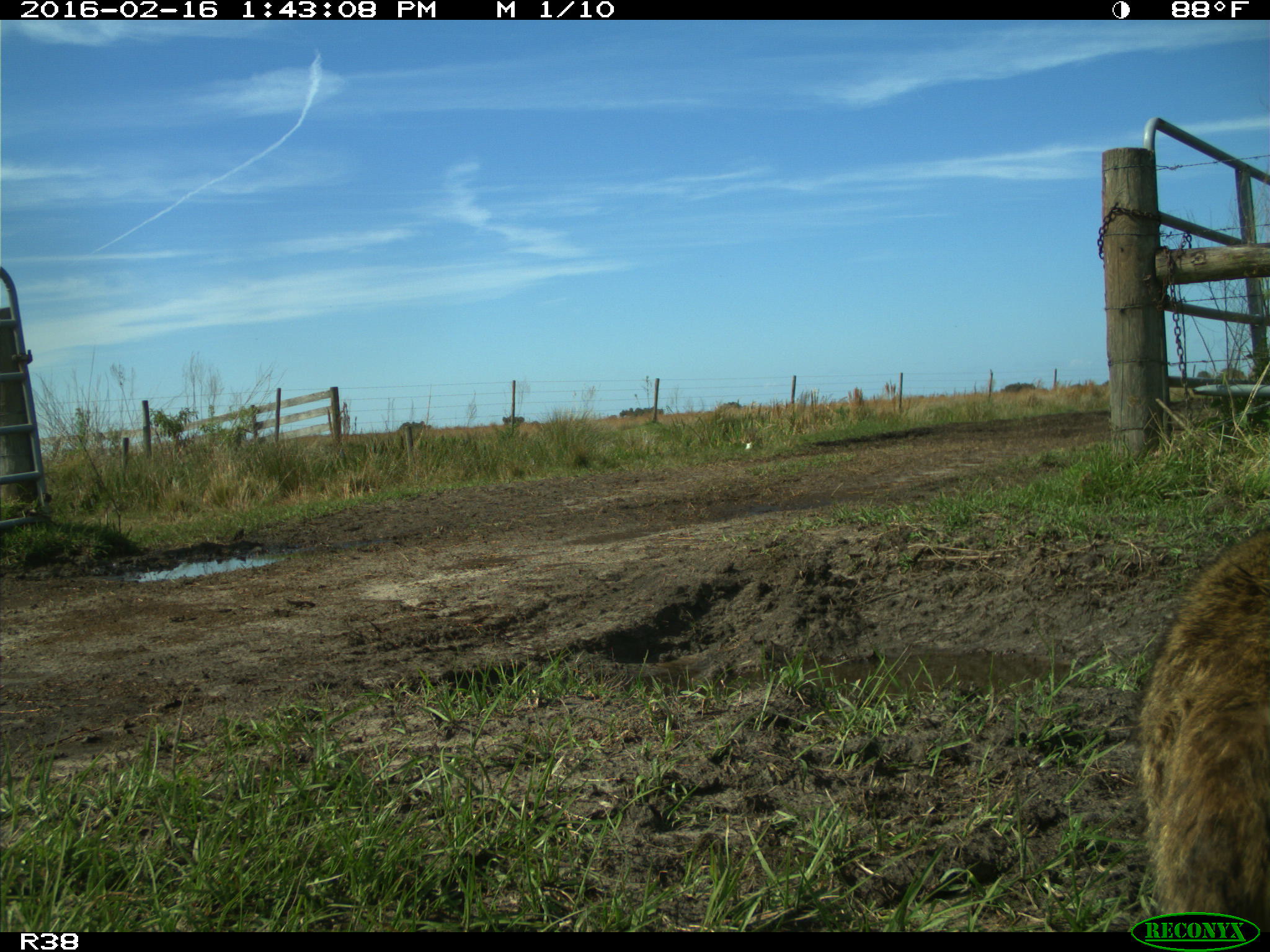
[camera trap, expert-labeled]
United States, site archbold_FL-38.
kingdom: Animalia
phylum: Chordata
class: Mammalia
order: Carnivora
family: Procyonidae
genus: Procyon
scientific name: Procyon lotor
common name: common raccoon